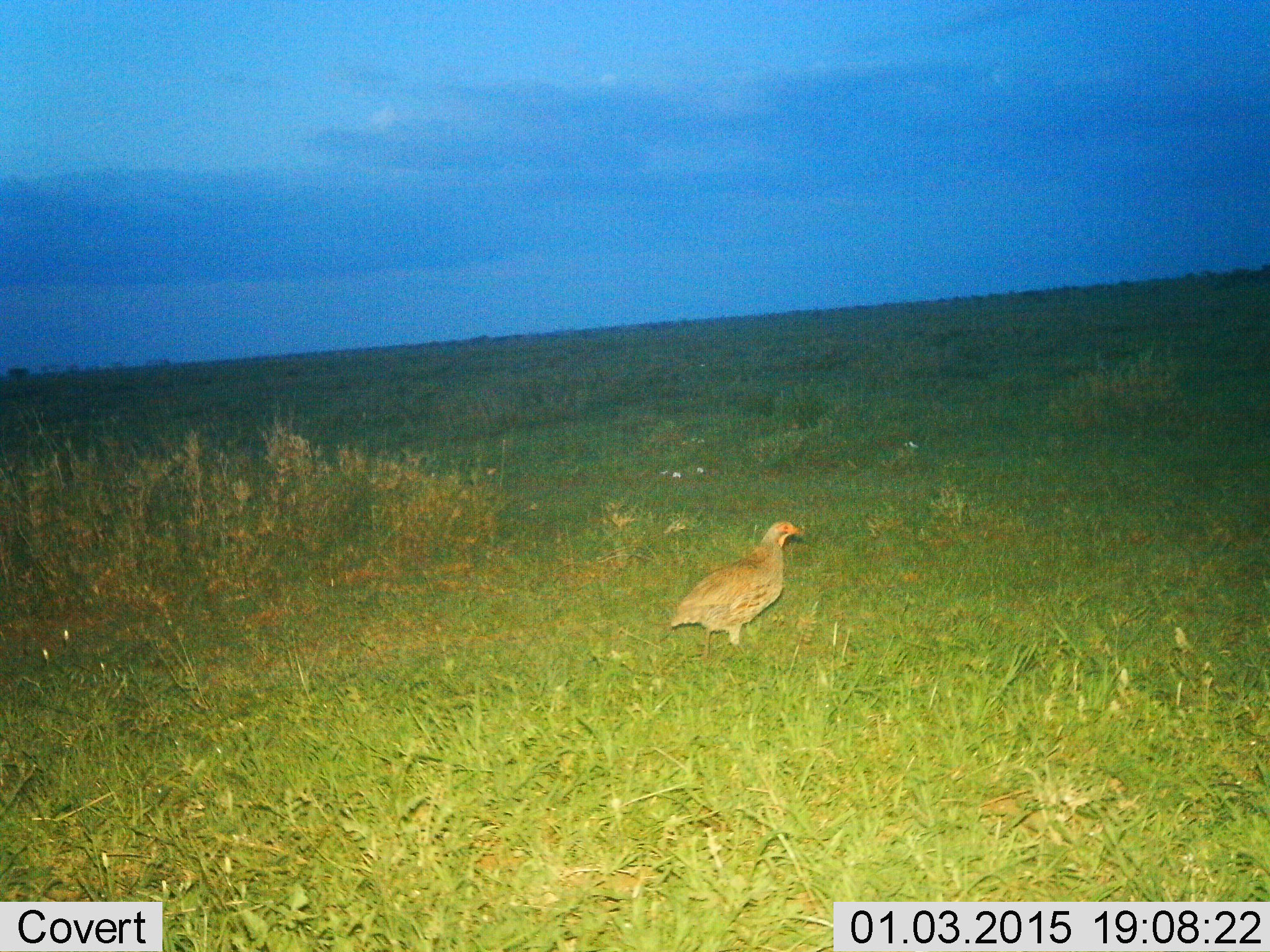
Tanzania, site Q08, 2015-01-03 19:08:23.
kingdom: Animalia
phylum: Chordata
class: Aves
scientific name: Aves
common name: bird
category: otherbird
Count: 1.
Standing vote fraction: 90%.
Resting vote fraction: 0%.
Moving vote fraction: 10%.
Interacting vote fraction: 0%.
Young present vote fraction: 0%.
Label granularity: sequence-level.